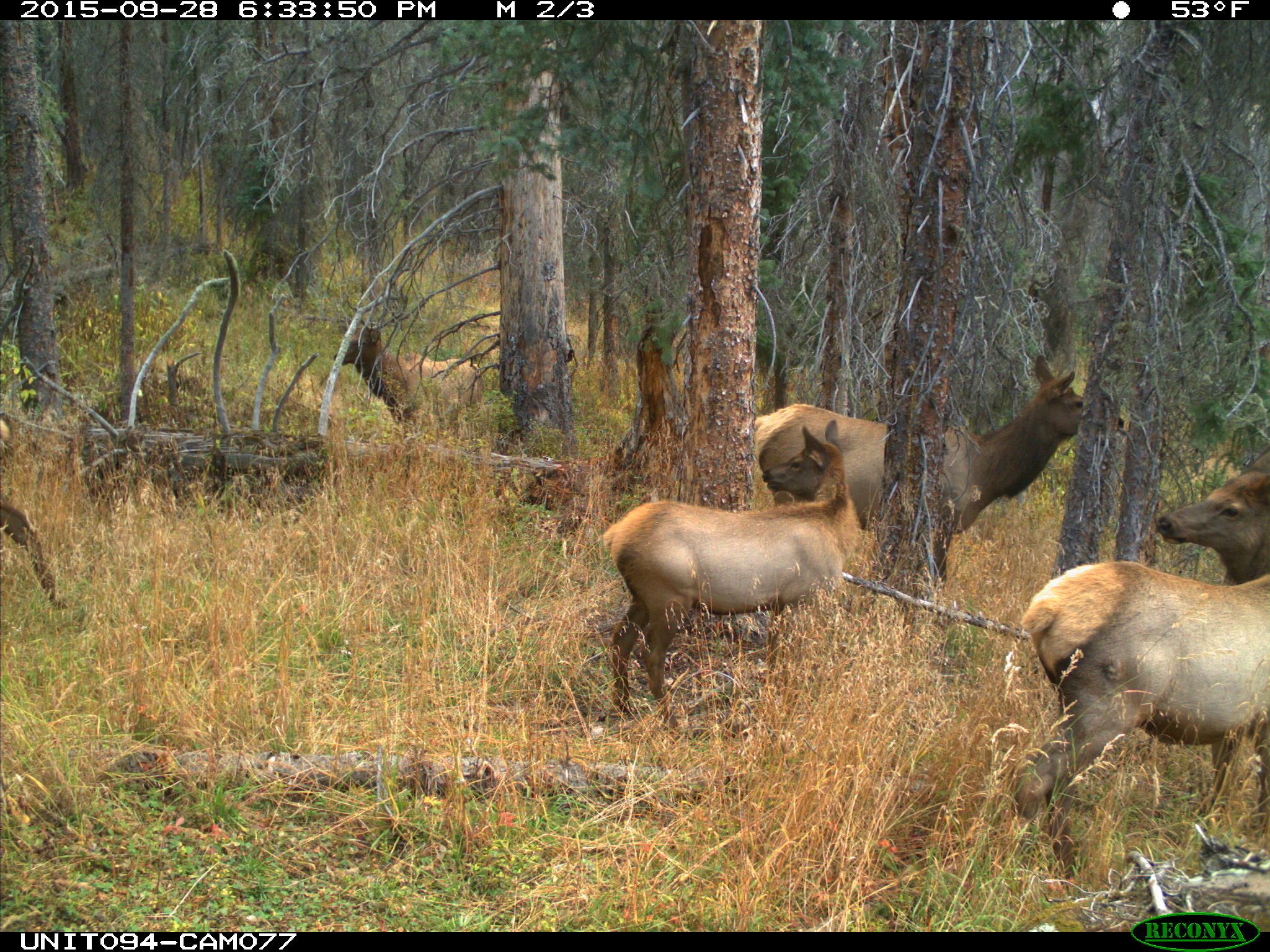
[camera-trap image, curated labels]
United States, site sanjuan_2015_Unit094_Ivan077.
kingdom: Animalia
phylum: Chordata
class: Mammalia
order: Artiodactyla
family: Cervidae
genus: Cervus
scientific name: Cervus elaphus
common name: red deer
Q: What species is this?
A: Cervus elaphus (red deer).